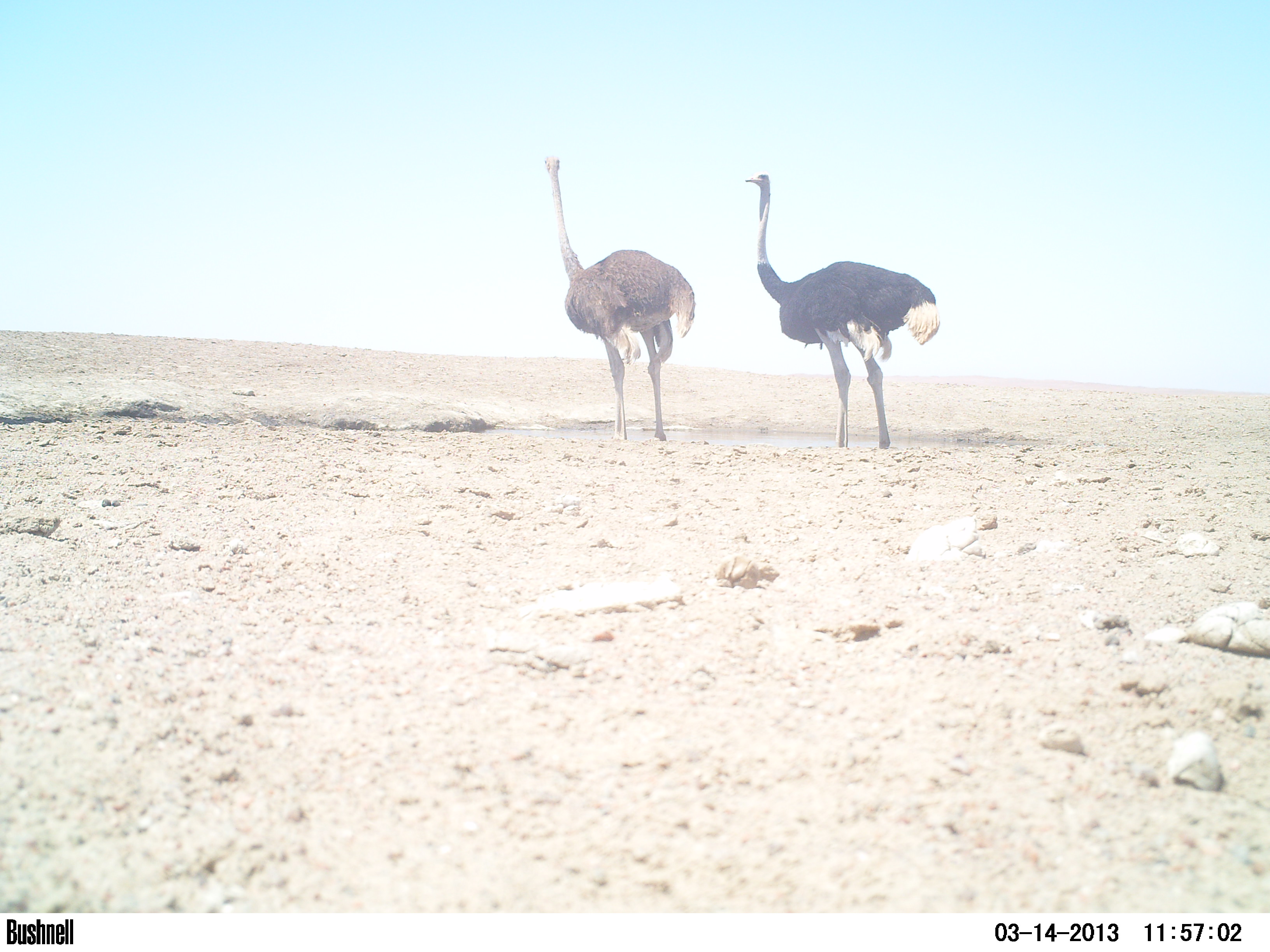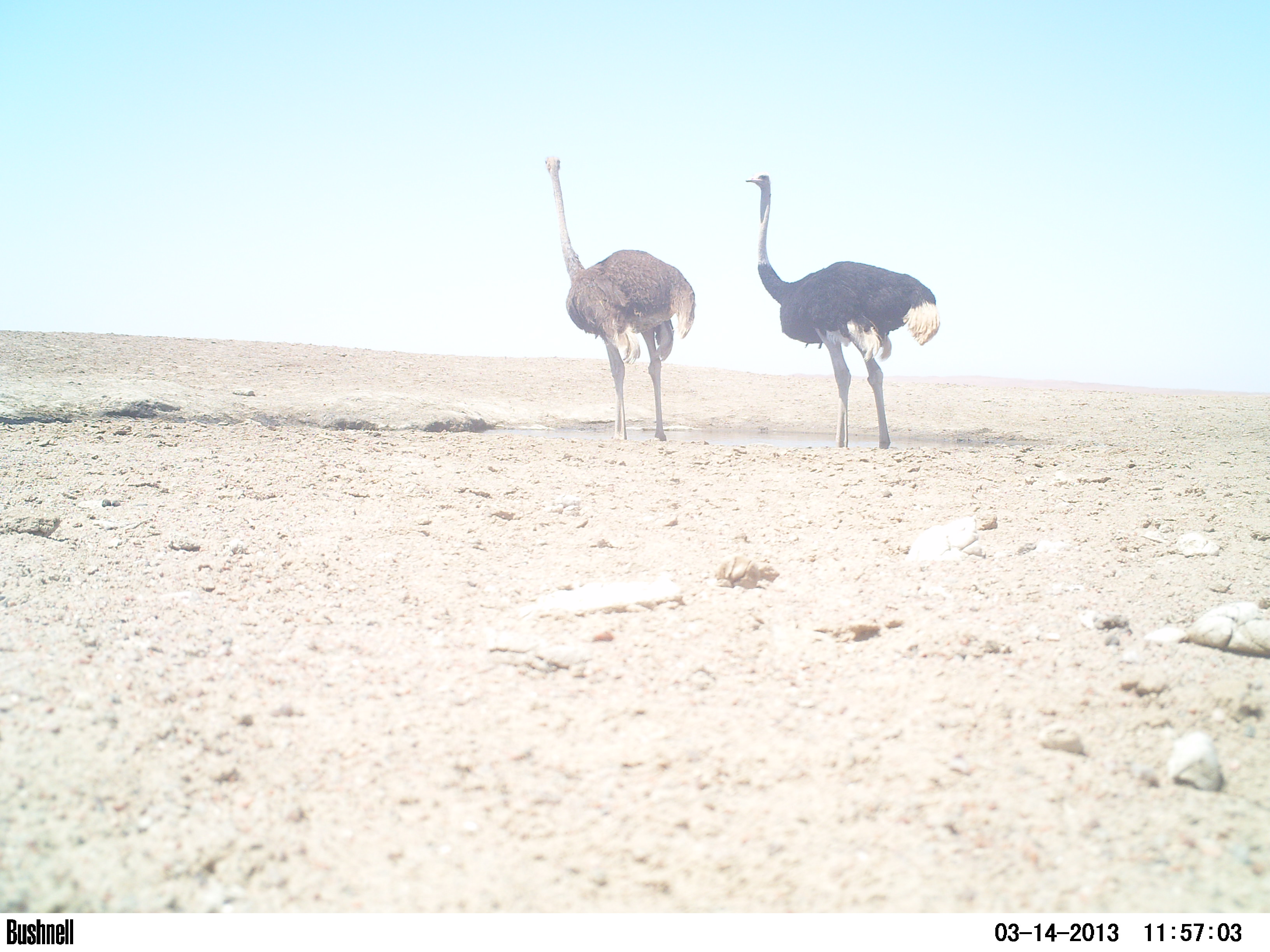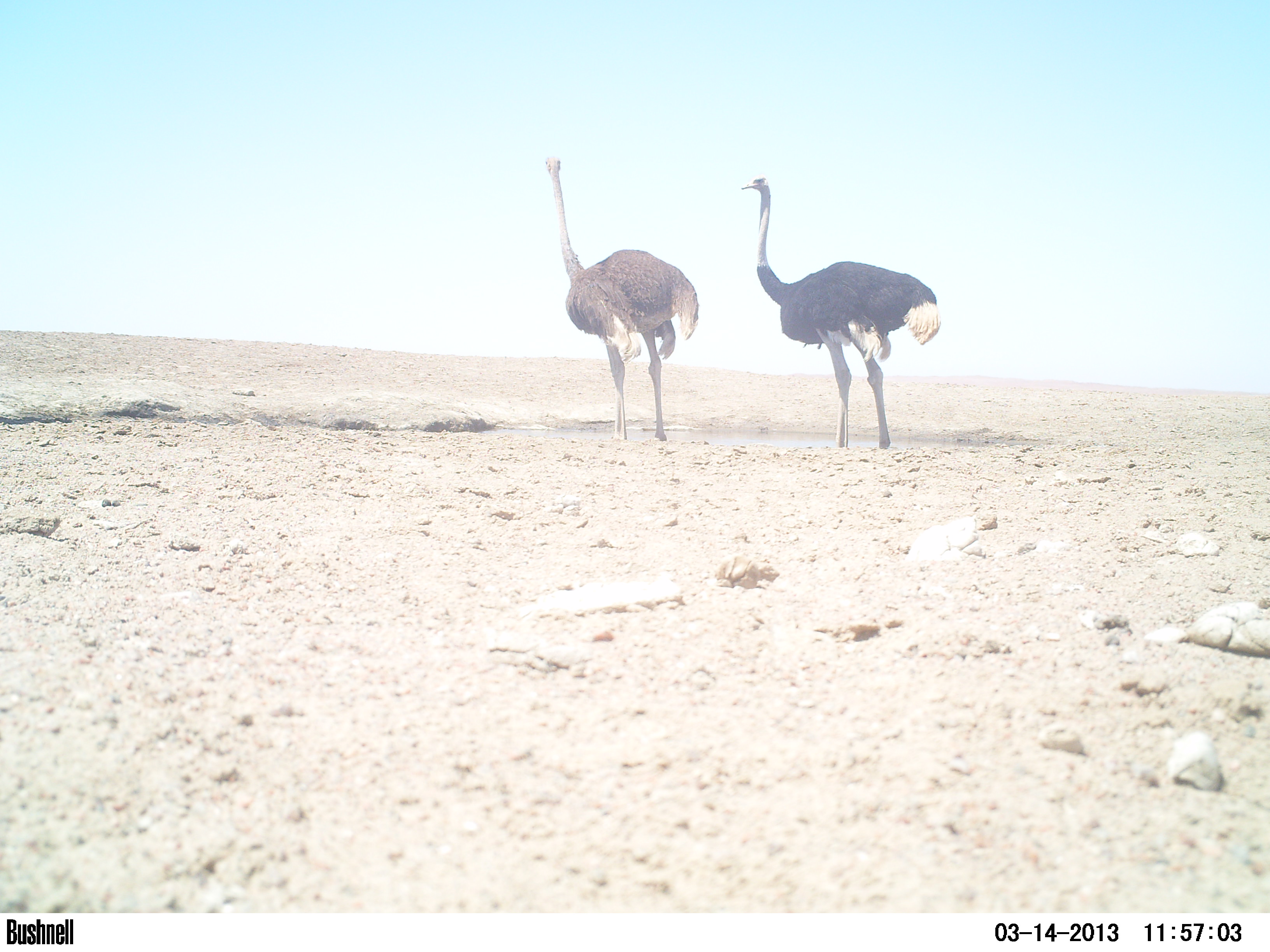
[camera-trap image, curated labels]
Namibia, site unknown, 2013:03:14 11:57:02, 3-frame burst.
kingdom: Animalia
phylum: Chordata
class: Aves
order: Struthioniformes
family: Struthionidae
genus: Struthio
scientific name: Struthio camelus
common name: common ostrich